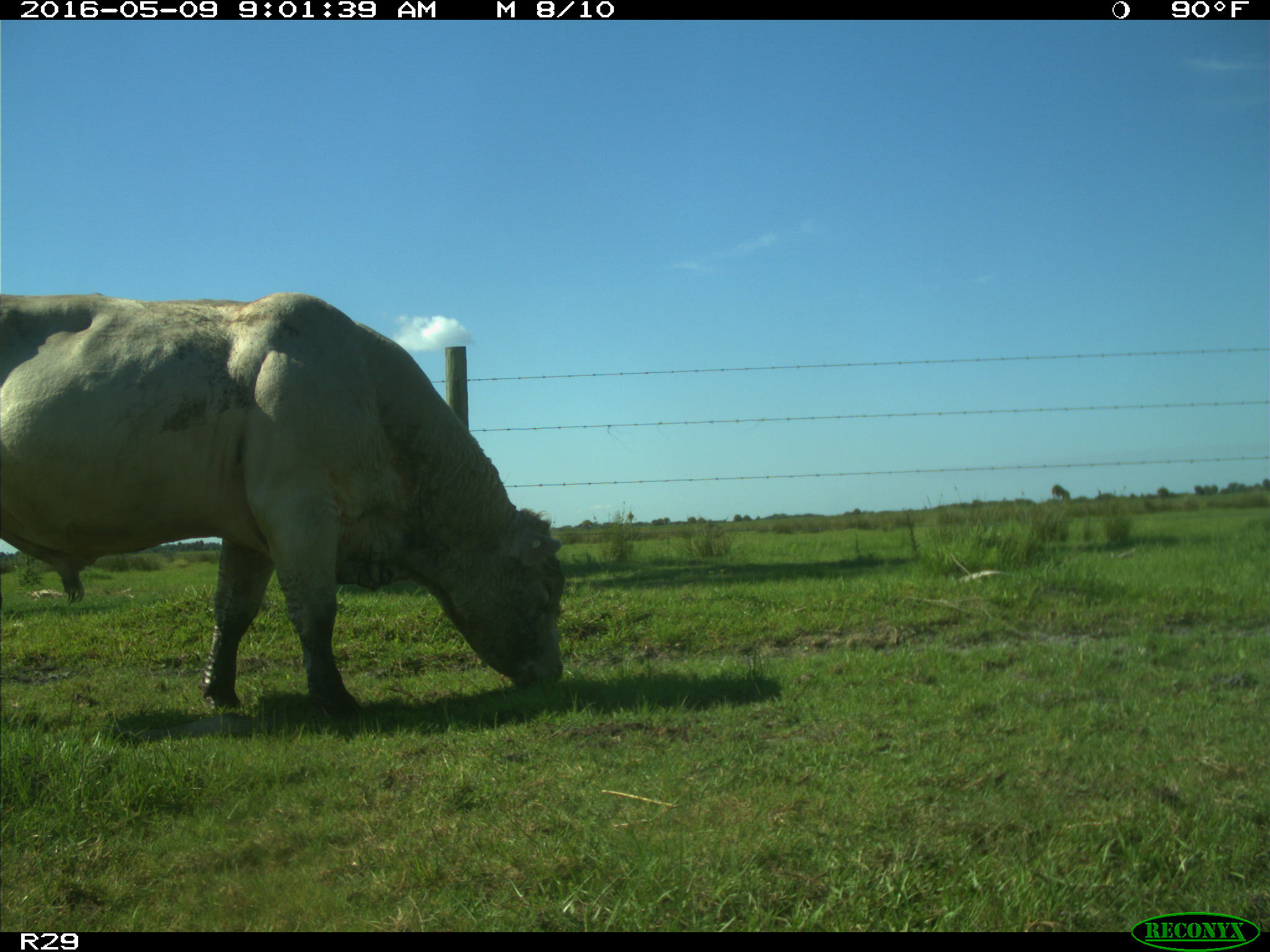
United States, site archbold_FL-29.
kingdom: Animalia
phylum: Chordata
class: Mammalia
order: Artiodactyla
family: Bovidae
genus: Bos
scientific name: Bos taurus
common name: domestic cow